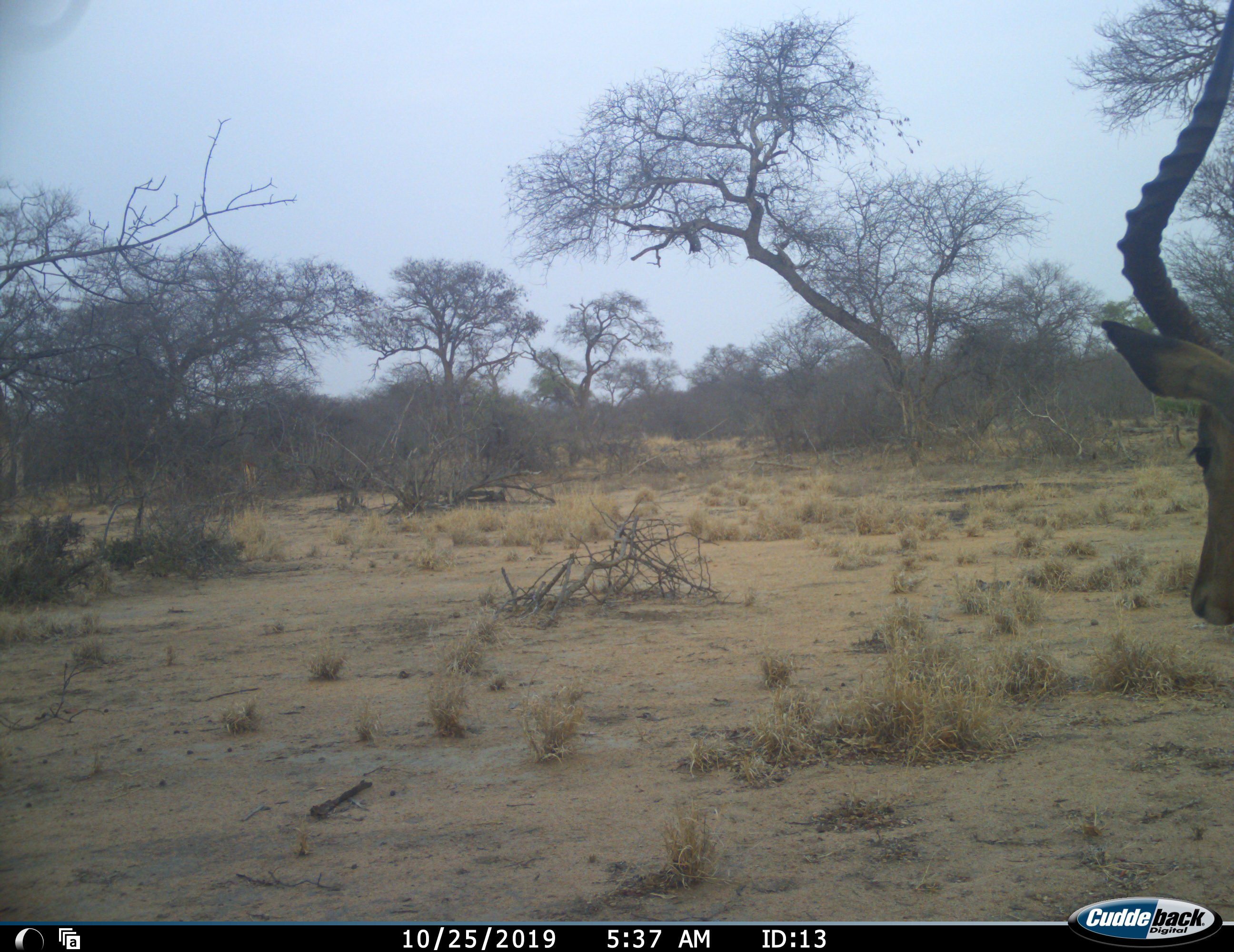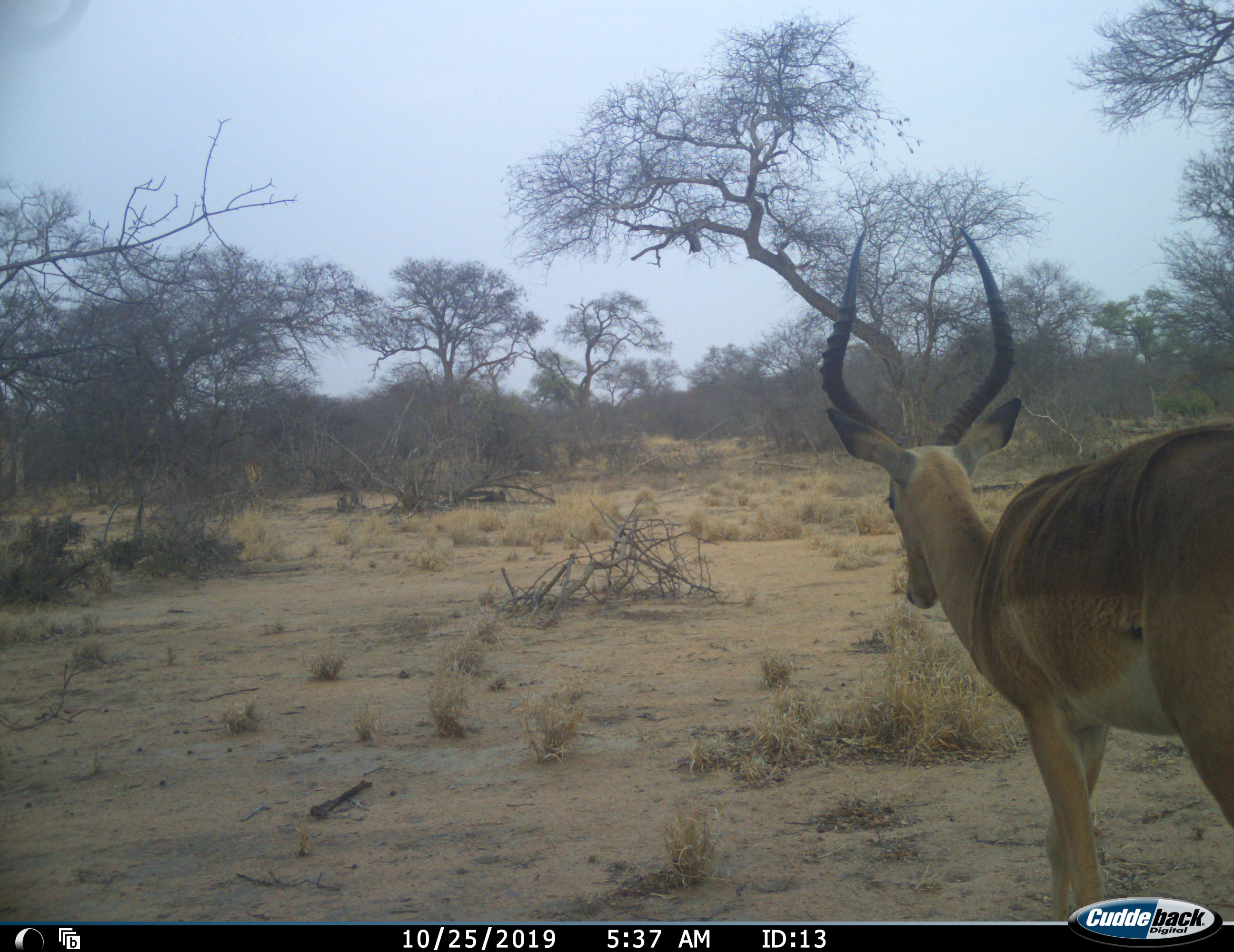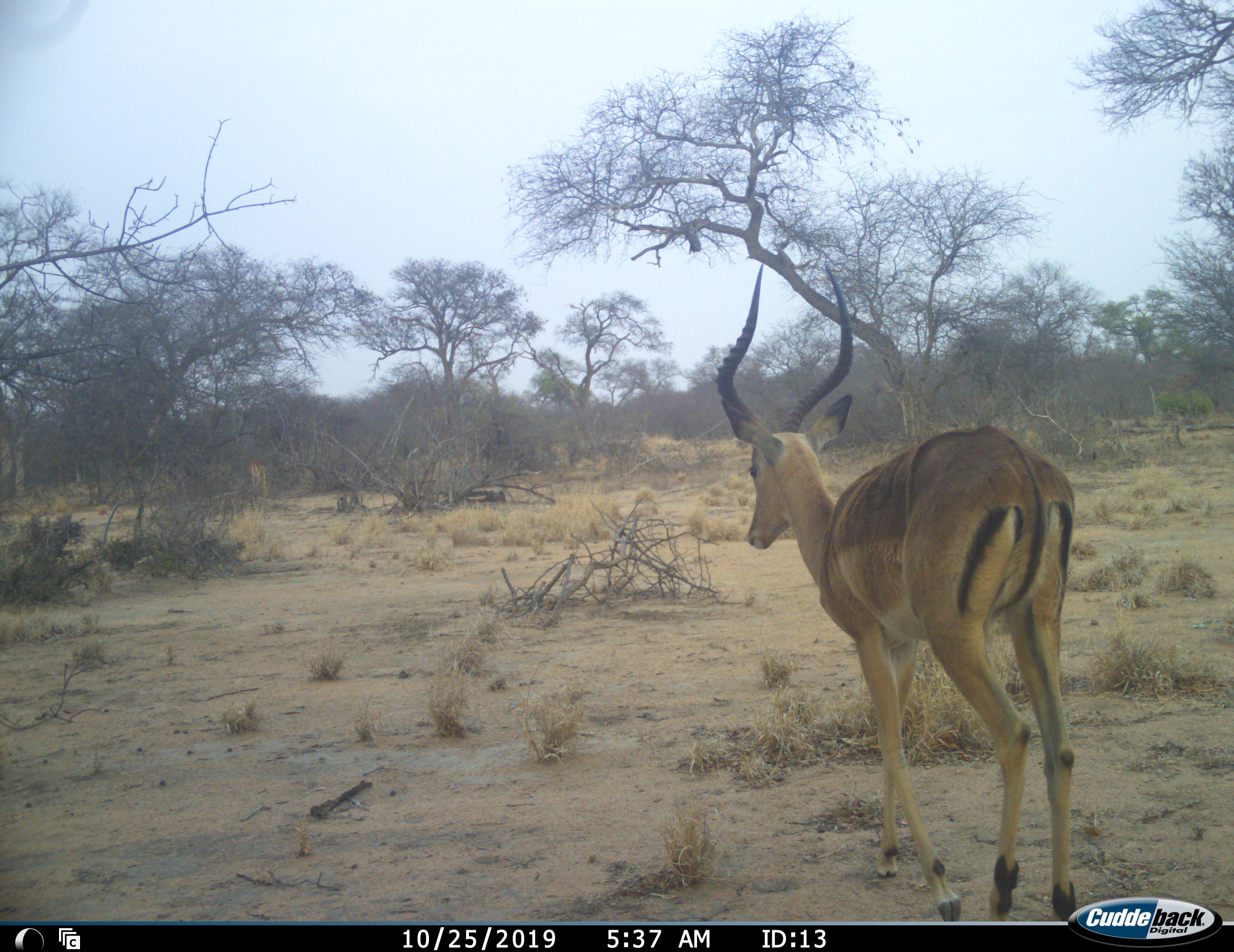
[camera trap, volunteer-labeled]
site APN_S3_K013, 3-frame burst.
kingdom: Animalia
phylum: Chordata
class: Mammalia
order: Artiodactyla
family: Bovidae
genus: Aepyceros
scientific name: Aepyceros melampus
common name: impala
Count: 1.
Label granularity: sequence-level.